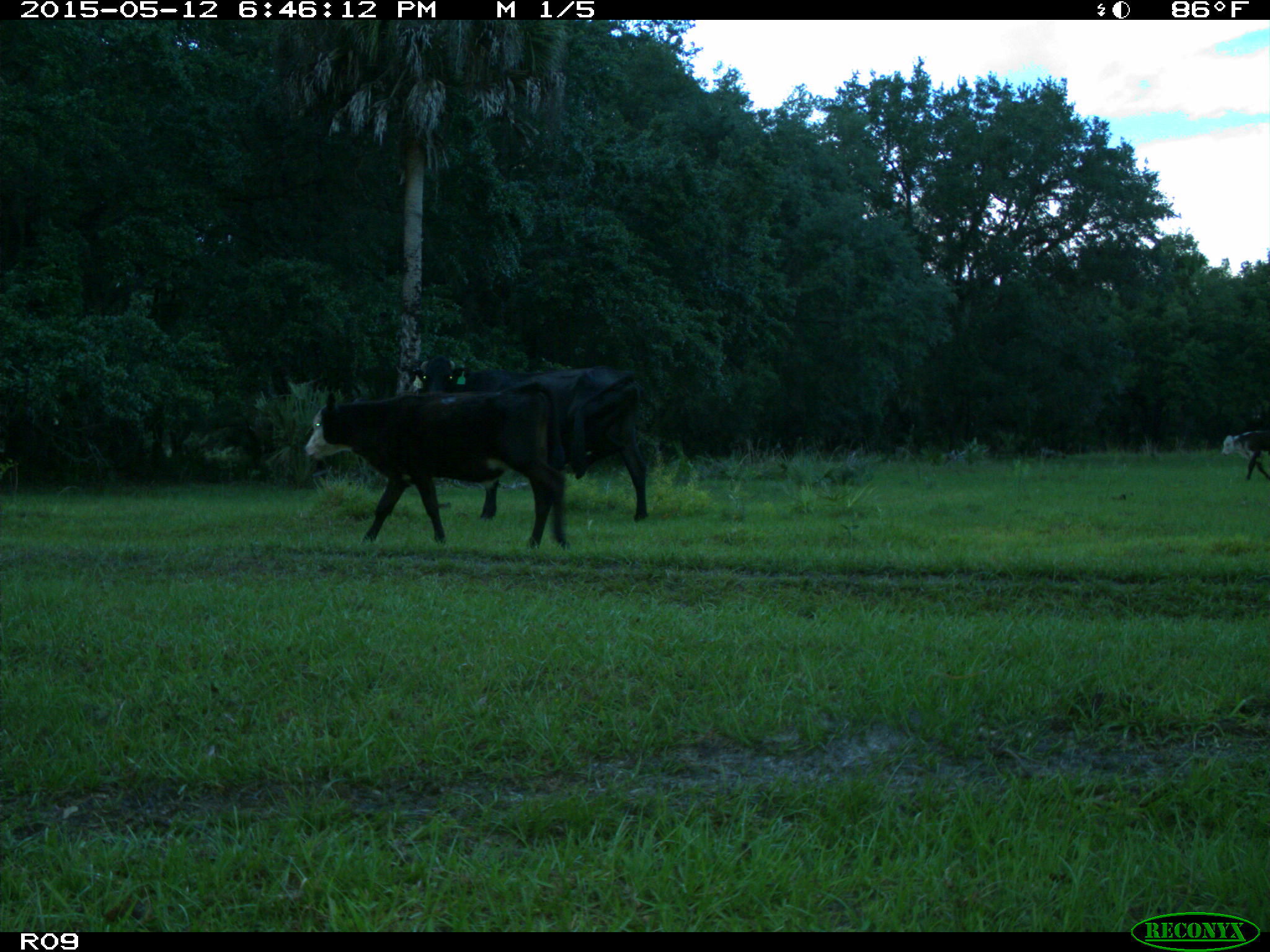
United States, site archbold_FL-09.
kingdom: Animalia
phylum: Chordata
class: Mammalia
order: Artiodactyla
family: Bovidae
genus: Bos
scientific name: Bos taurus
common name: domestic cow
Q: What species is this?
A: Bos taurus (domestic cow).